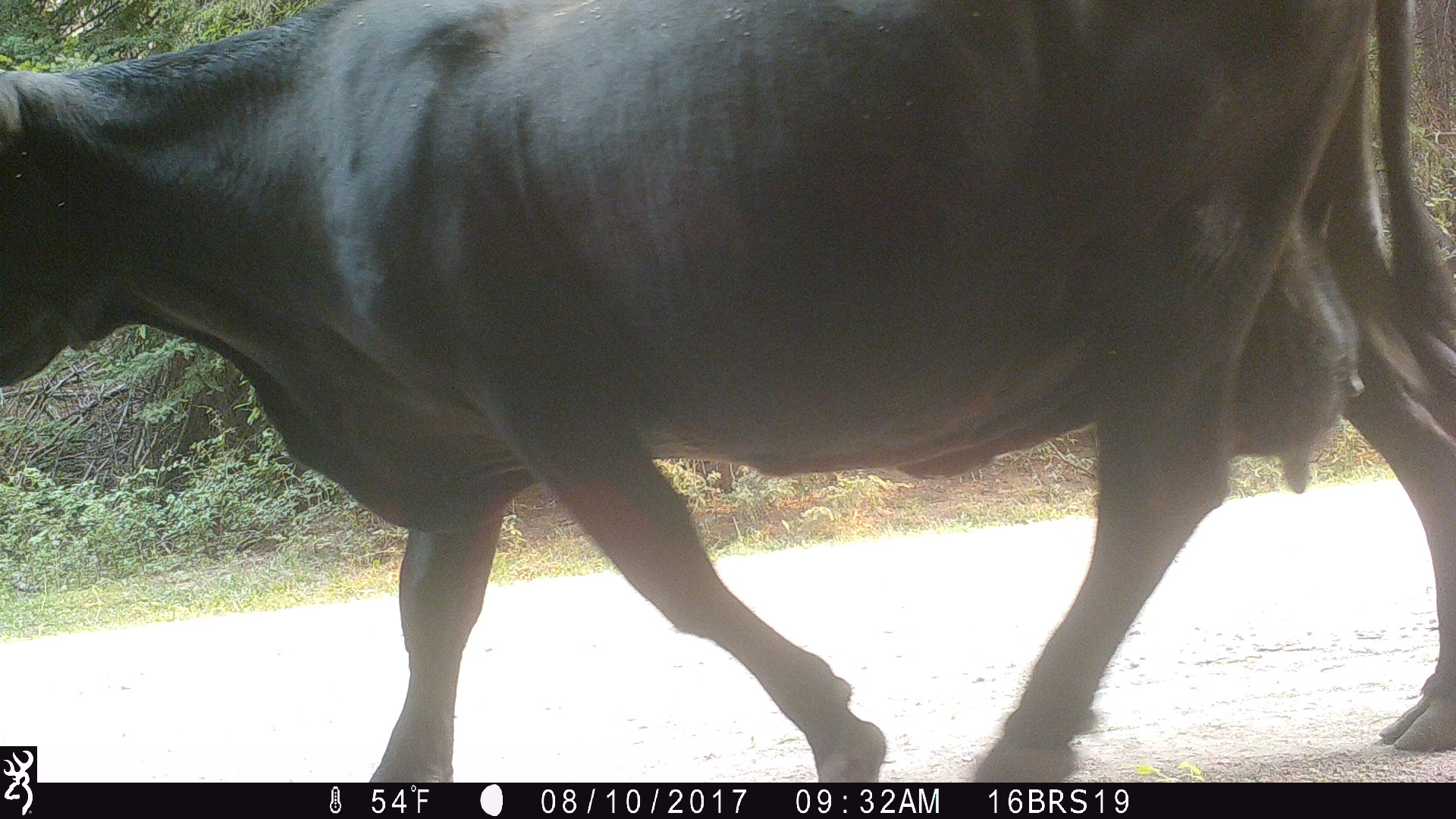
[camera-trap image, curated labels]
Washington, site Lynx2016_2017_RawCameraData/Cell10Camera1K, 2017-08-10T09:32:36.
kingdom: Animalia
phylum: Chordata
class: Mammalia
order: Artiodactyla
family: Bovidae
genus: Bos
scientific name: Bos taurus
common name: domestic cattle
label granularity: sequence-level